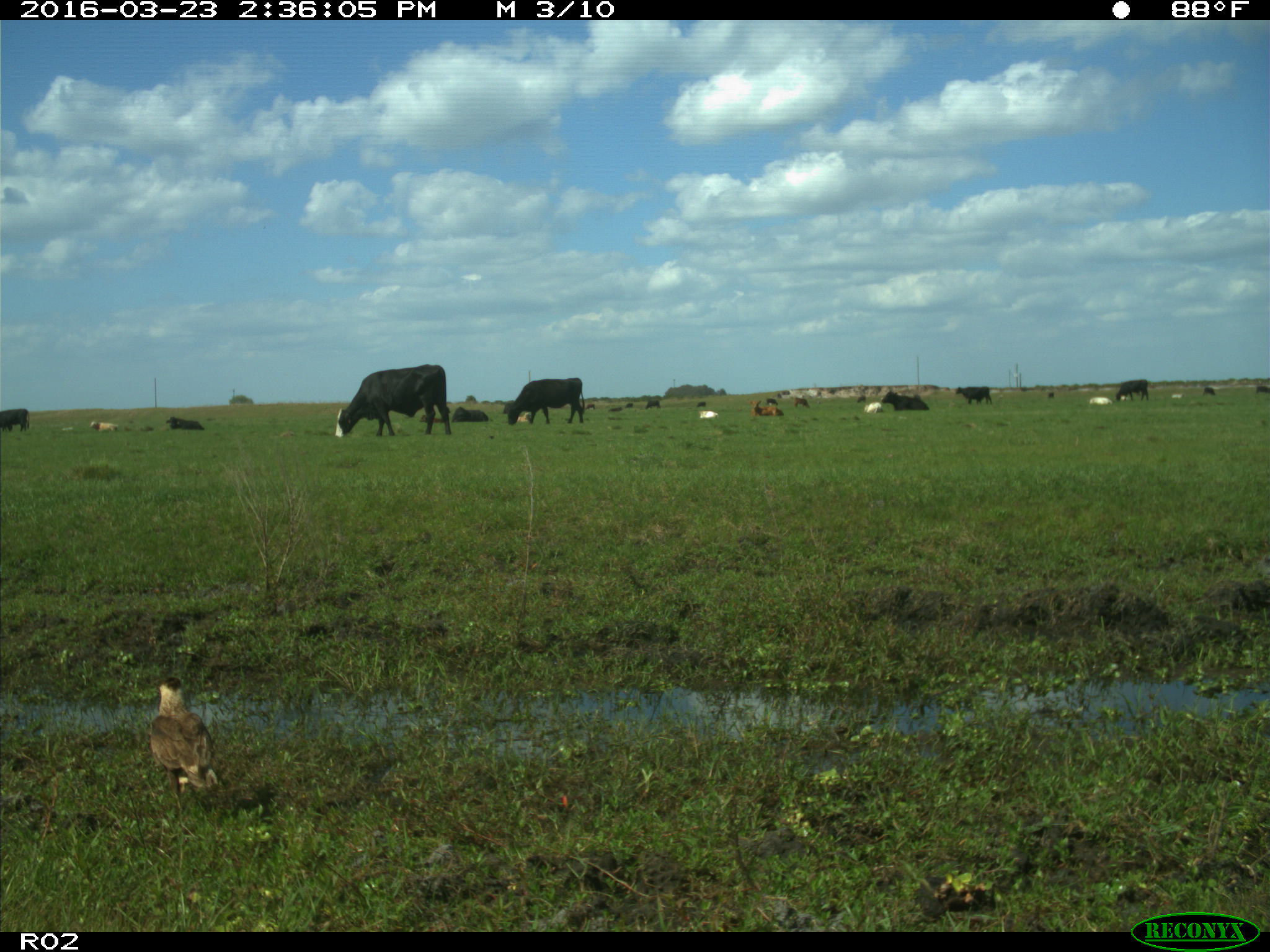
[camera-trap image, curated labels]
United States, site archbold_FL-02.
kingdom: Animalia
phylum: Chordata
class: Mammalia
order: Artiodactyla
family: Bovidae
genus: Bos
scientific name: Bos taurus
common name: domestic cow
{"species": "Bos taurus (domestic cow)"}